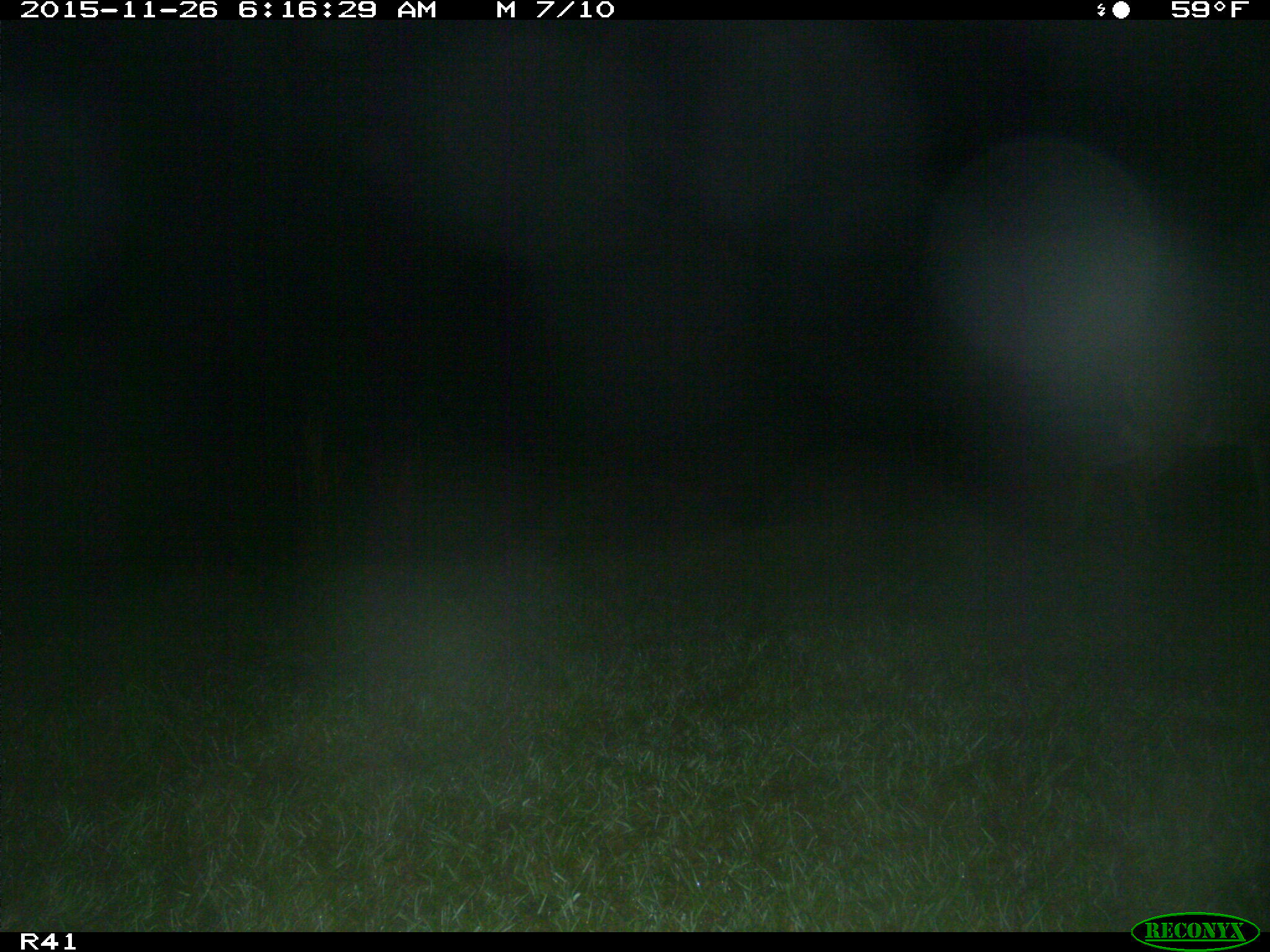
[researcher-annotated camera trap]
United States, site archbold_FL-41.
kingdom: Animalia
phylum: Chordata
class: Mammalia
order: Artiodactyla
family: Cervidae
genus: Odocoileus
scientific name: Odocoileus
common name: deer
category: unidentified deer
Unidentified deer (deer) (Odocoileus).